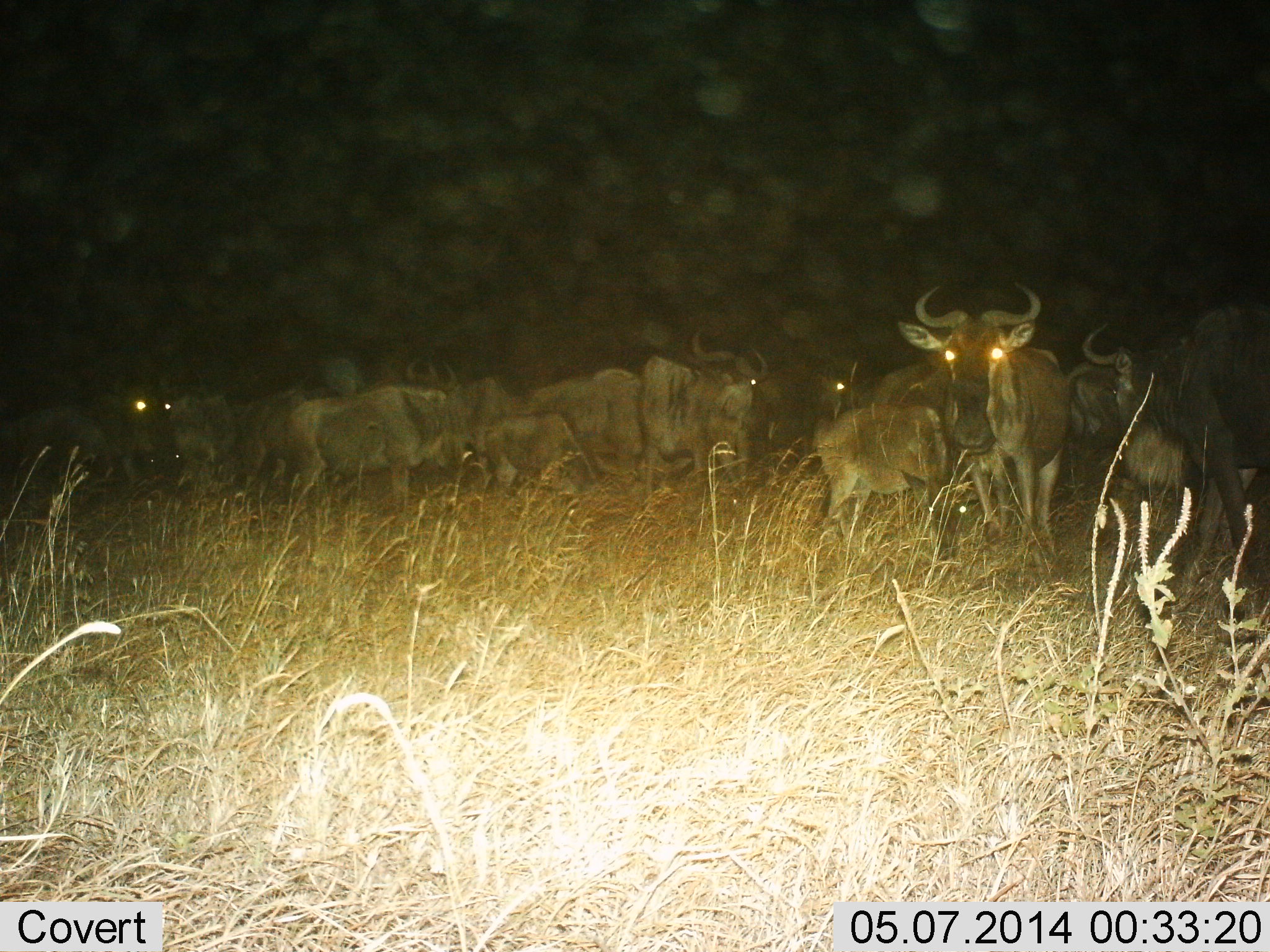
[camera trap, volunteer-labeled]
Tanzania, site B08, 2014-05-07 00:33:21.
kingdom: Animalia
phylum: Chordata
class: Mammalia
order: Artiodactyla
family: Bovidae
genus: Connochaetes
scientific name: Connochaetes taurinus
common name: blue wildebeest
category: wildebeest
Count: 11-50.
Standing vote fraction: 100%.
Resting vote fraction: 30%.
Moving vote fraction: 10%.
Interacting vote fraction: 0%.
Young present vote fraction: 10%.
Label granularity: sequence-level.